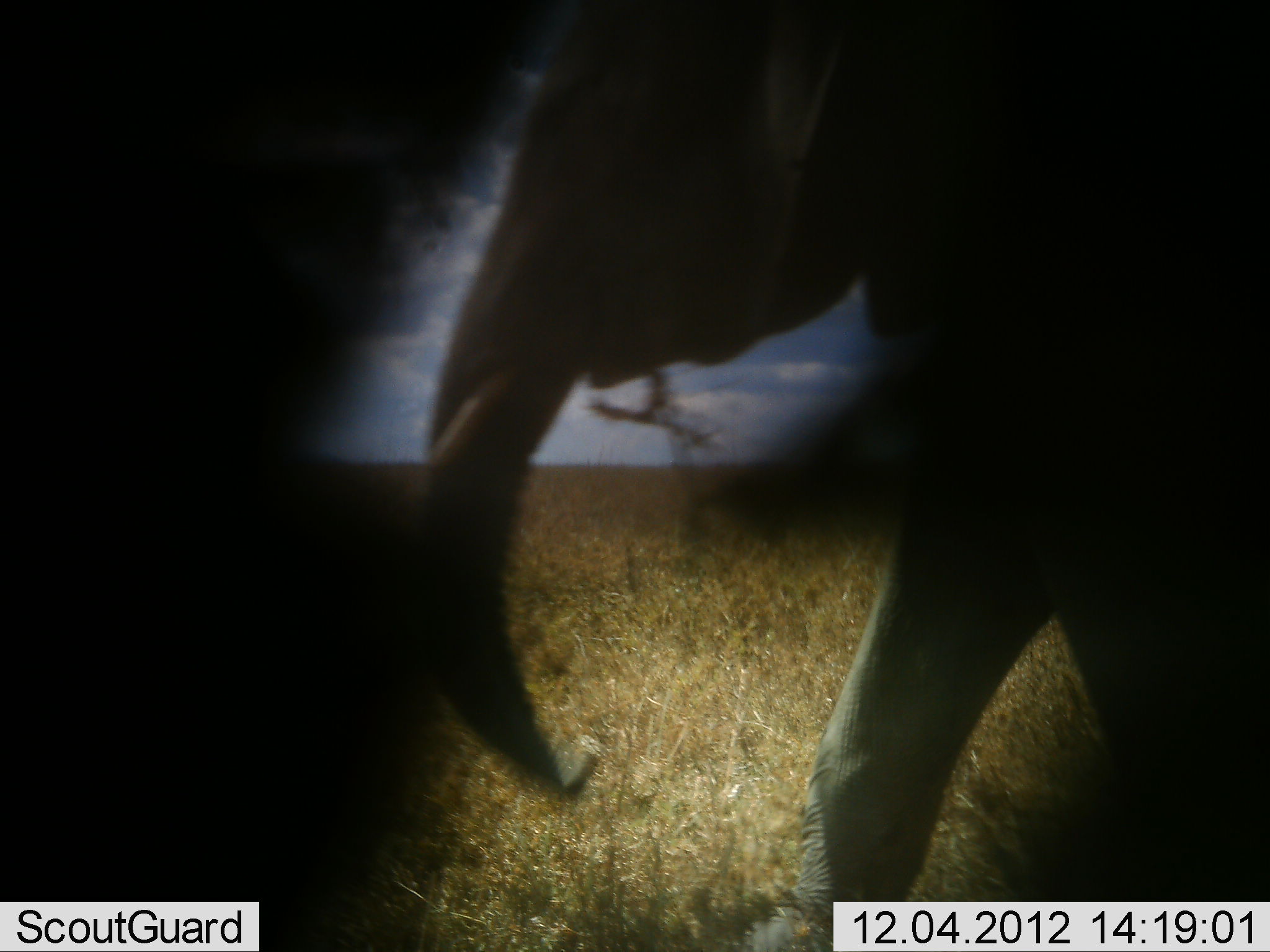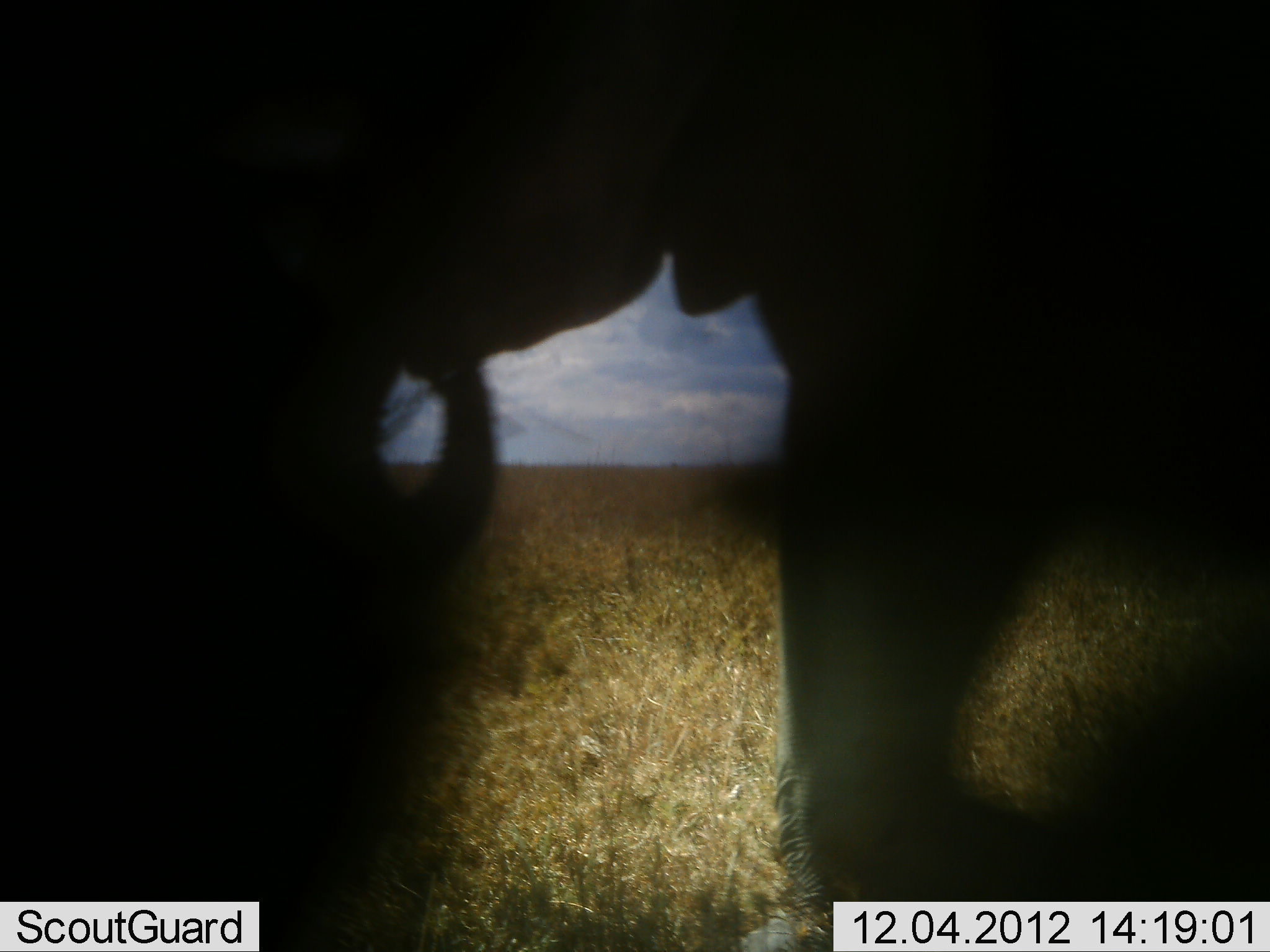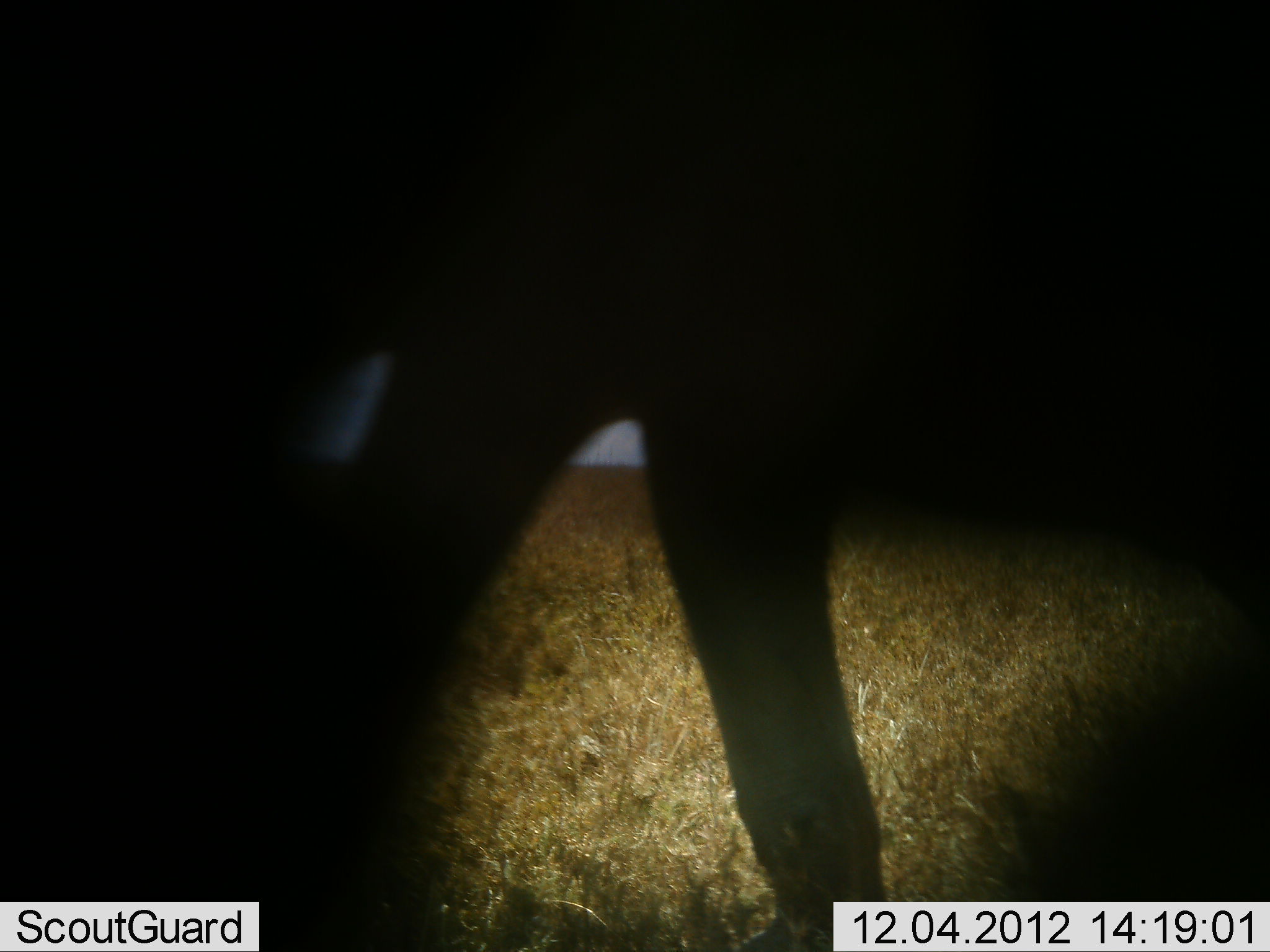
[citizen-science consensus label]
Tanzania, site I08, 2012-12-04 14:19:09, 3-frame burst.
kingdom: Animalia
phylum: Chordata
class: Mammalia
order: Proboscidea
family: Elephantidae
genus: Loxodonta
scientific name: Loxodonta africana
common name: african bush elephant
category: elephant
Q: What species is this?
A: Elephant (african bush elephant) (Loxodonta africana).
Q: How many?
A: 2.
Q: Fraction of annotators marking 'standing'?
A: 30%.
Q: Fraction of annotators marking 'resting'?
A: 0%.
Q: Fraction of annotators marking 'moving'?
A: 90%.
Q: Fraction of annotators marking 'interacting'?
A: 10%.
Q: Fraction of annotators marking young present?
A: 0%.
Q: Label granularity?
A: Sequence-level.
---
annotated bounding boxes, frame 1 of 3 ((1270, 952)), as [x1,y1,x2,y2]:
animal: [408,0,1270,951]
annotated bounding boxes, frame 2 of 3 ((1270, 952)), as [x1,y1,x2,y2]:
animal: [362,1,1269,952]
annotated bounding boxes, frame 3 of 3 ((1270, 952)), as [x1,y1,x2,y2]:
animal: [281,1,1269,952]